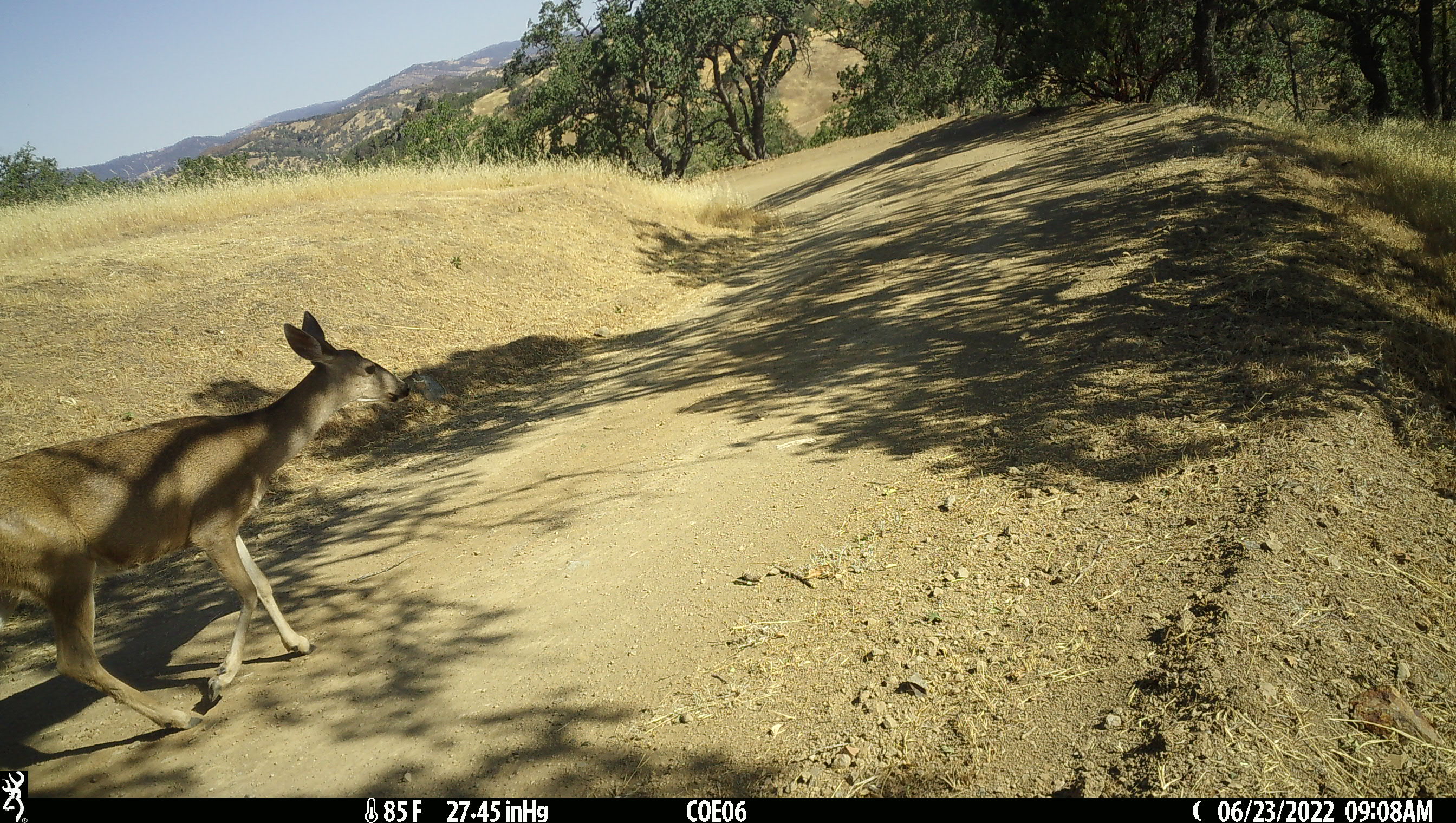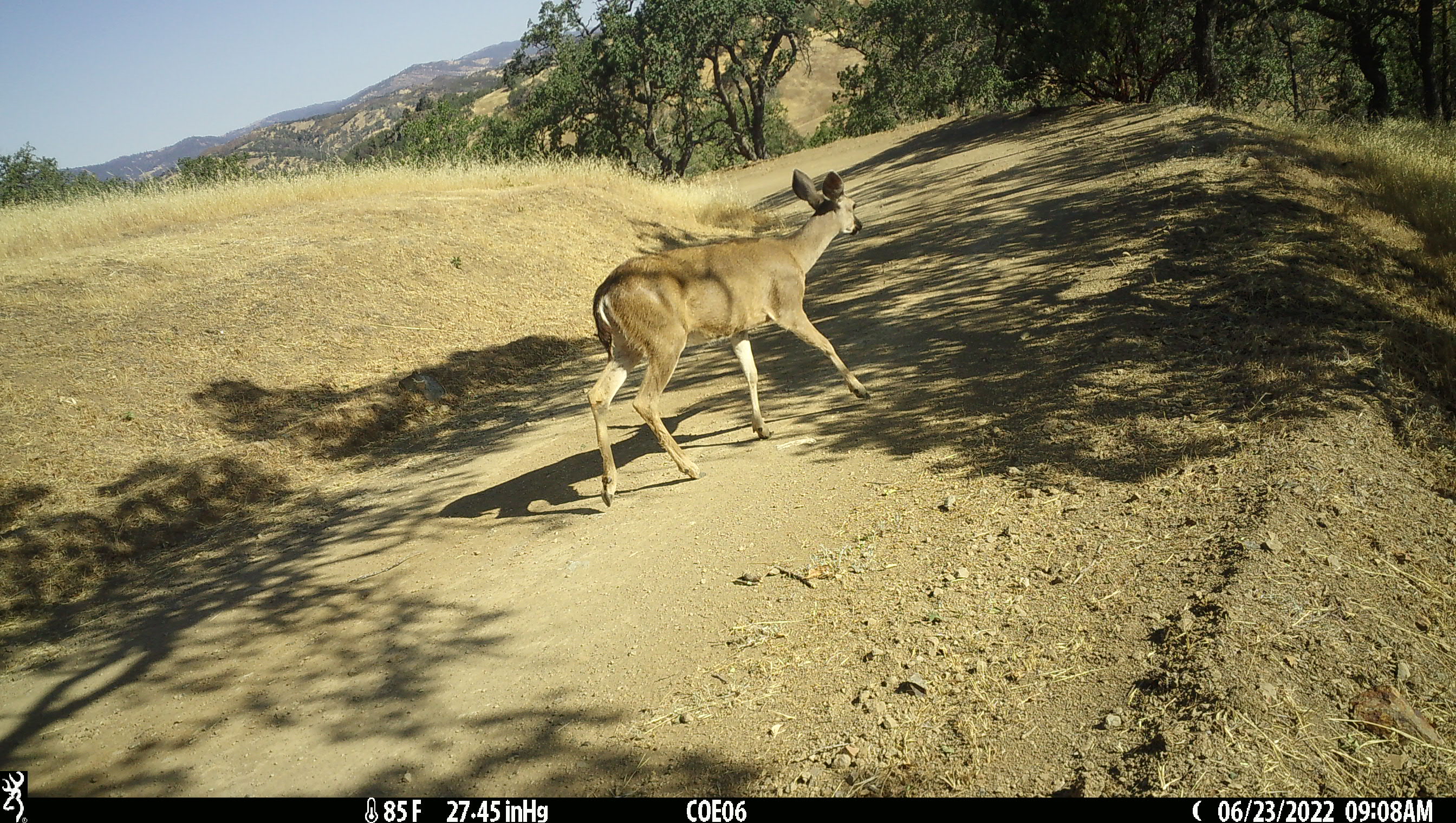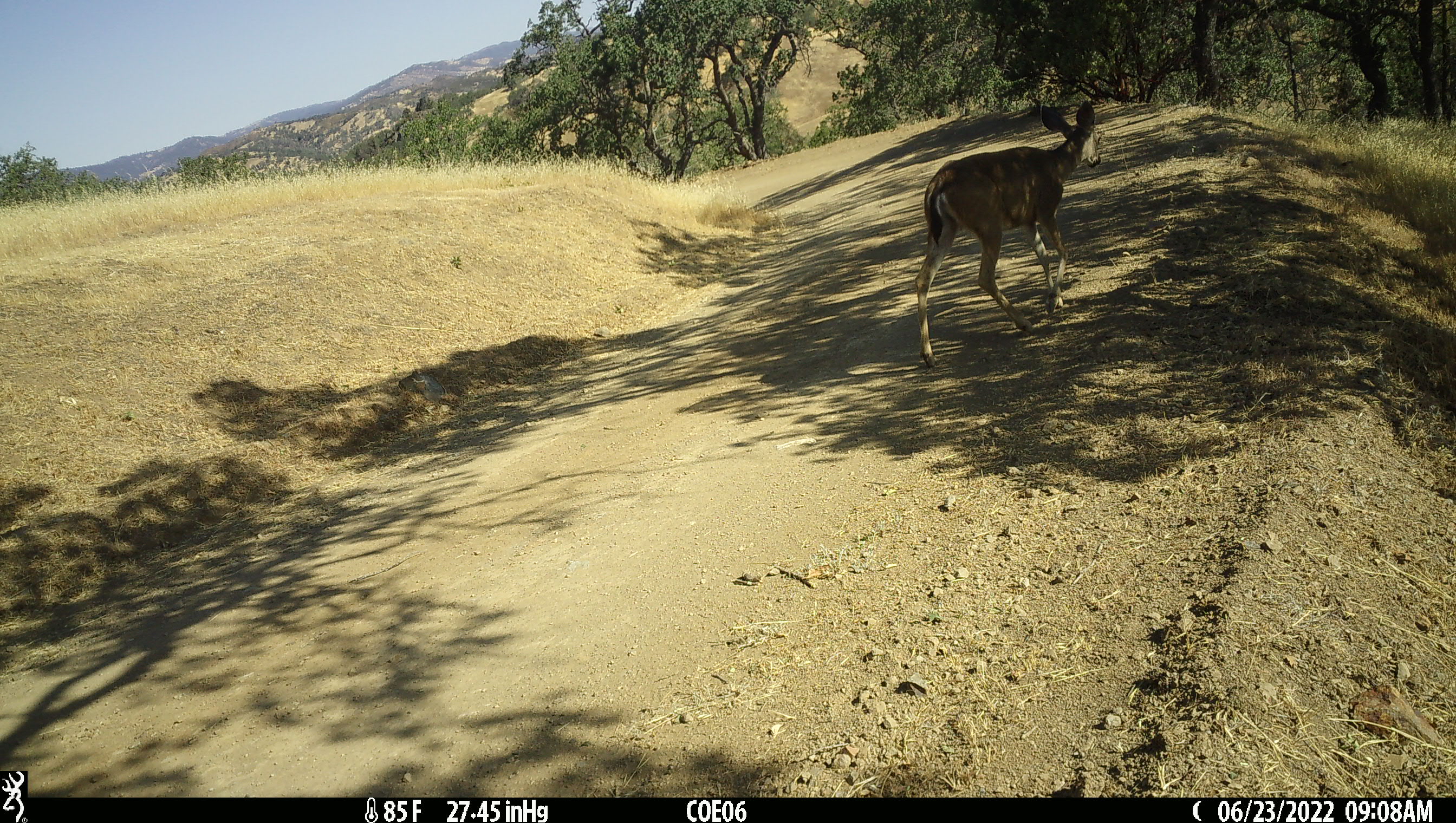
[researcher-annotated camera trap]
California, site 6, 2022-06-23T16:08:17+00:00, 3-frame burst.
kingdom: Animalia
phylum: Chordata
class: Mammalia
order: Artiodactyla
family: Cervidae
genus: Odocoileus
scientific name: Odocoileus hemionus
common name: mule deer